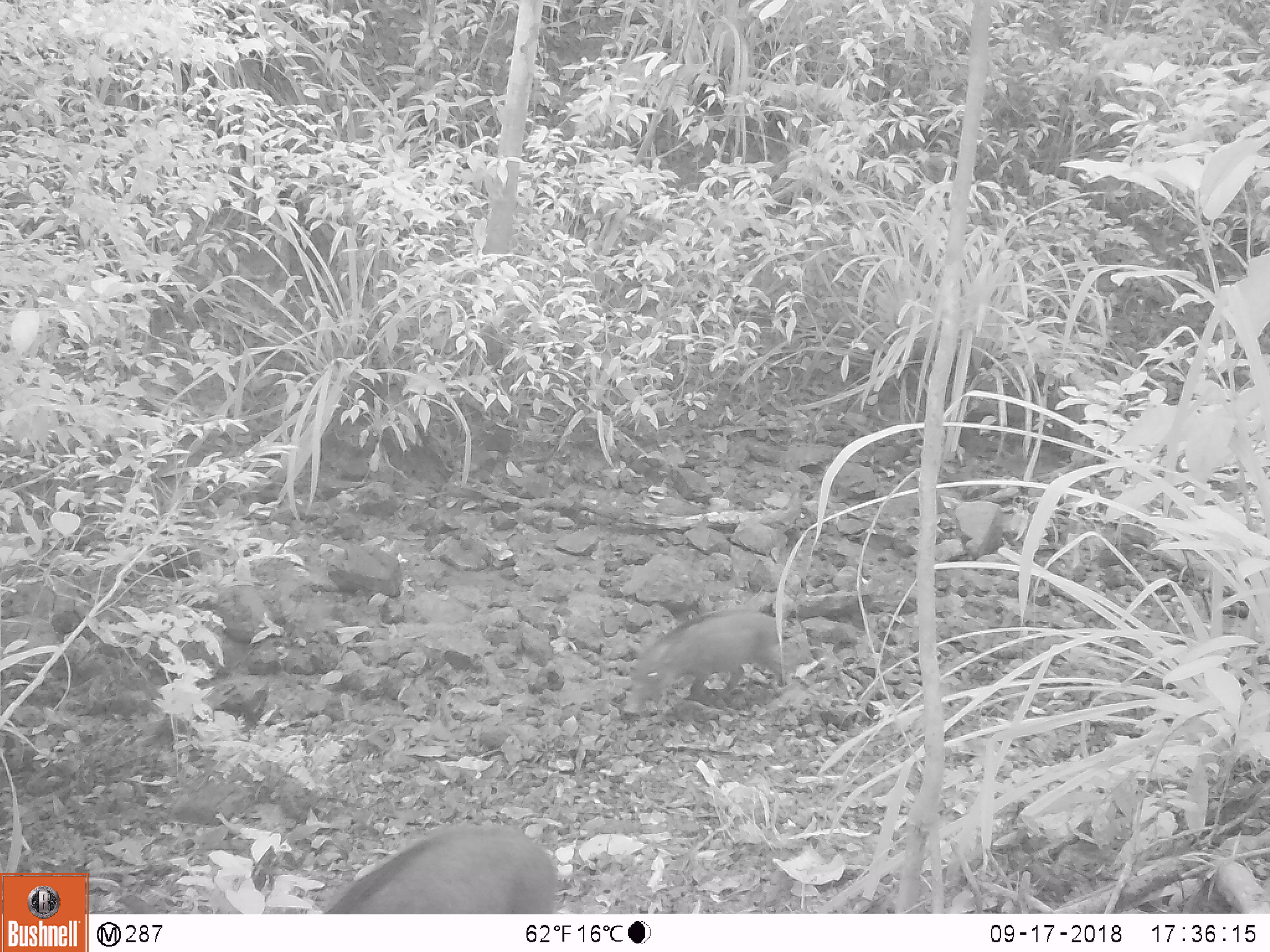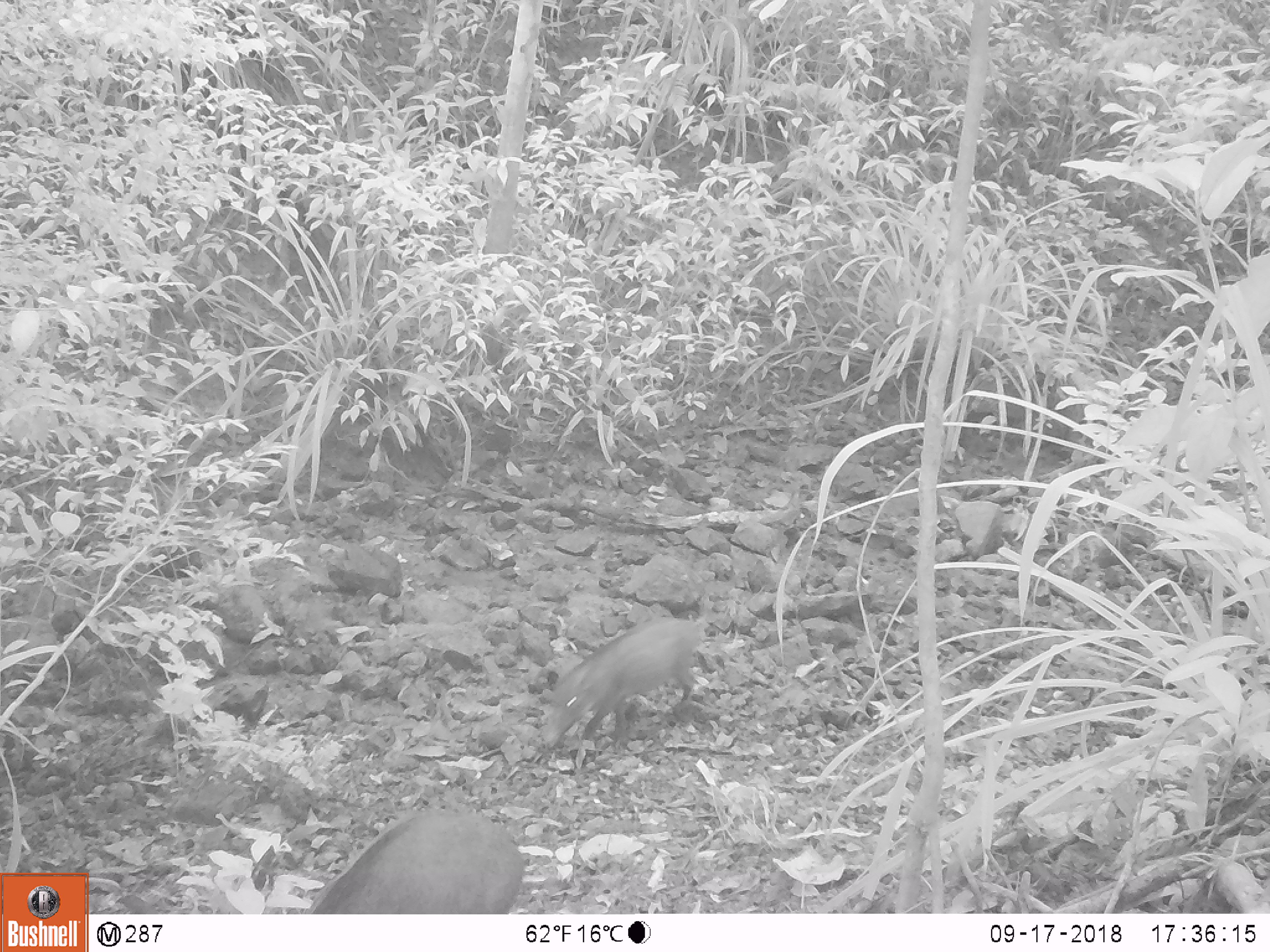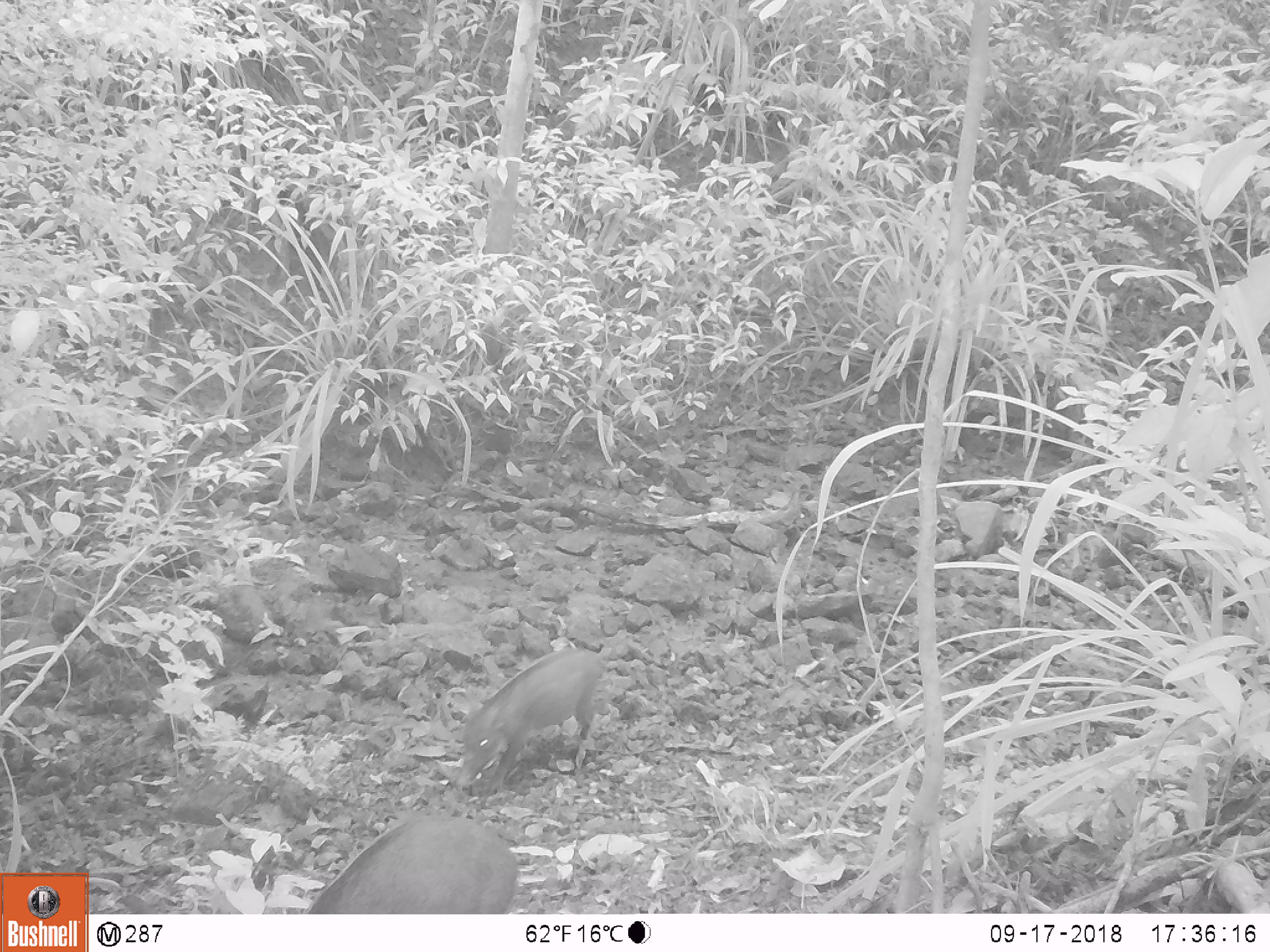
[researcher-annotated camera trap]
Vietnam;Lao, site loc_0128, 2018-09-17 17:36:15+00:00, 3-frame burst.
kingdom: Animalia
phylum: Chordata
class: Mammalia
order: Artiodactyla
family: Suidae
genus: Sus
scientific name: Sus scrofa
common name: eurasian wild pig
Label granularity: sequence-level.